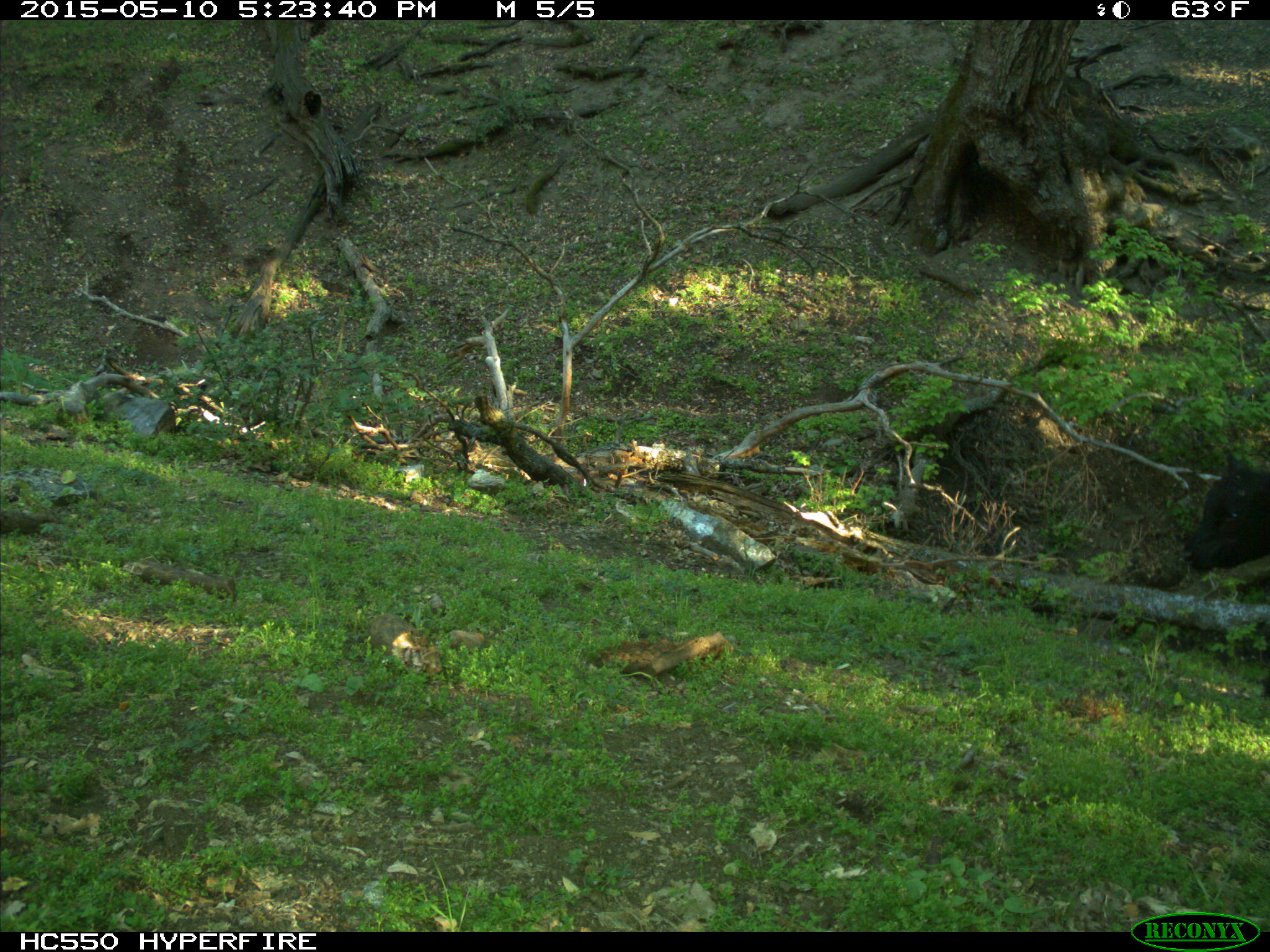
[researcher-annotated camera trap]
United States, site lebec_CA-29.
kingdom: Animalia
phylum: Chordata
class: Mammalia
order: Artiodactyla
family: Bovidae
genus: Bos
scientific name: Bos taurus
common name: domestic cow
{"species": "Bos taurus (domestic cow)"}